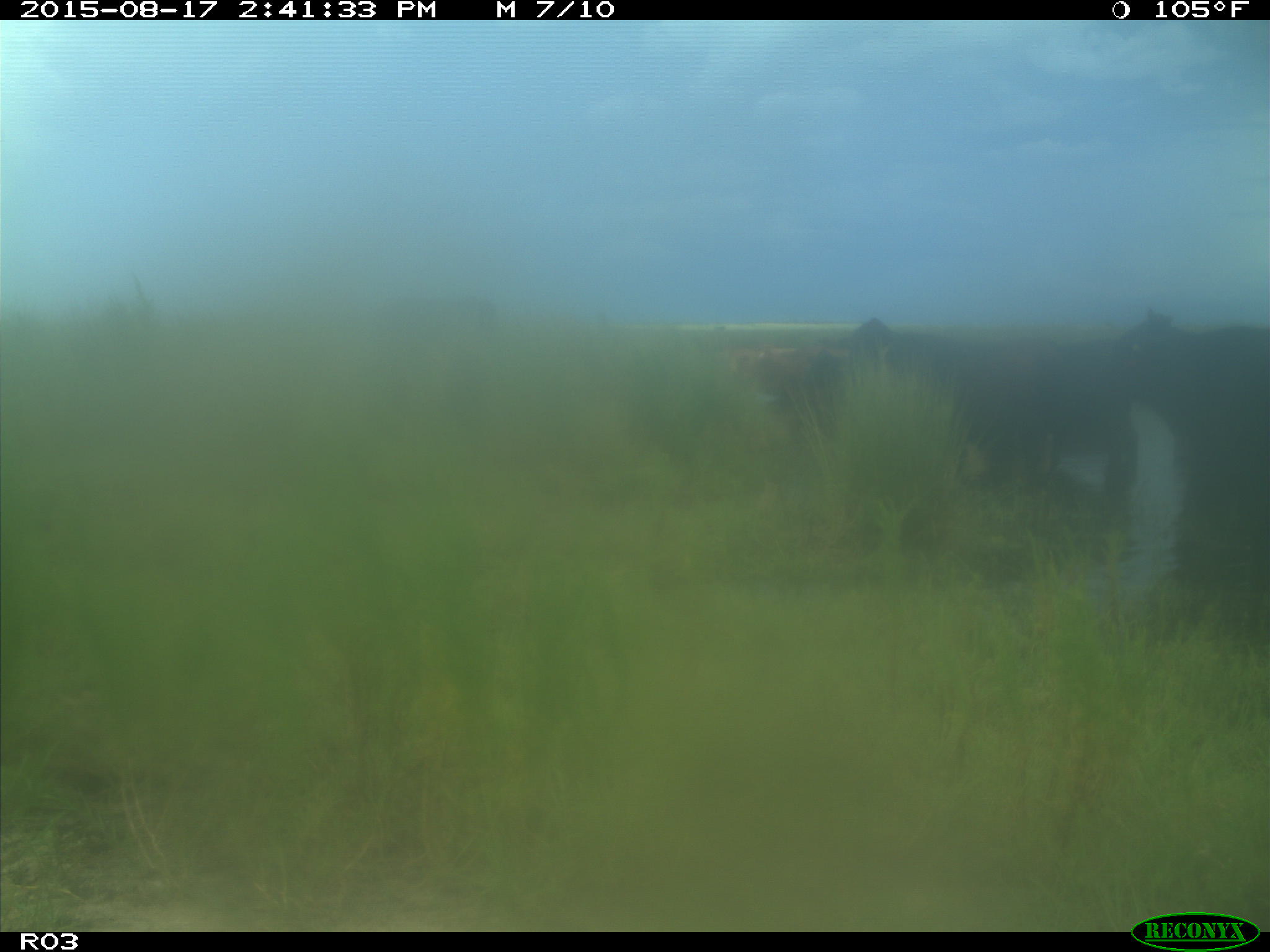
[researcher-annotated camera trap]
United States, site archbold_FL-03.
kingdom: Animalia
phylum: Chordata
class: Mammalia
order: Artiodactyla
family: Bovidae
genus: Bos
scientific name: Bos taurus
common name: domestic cow